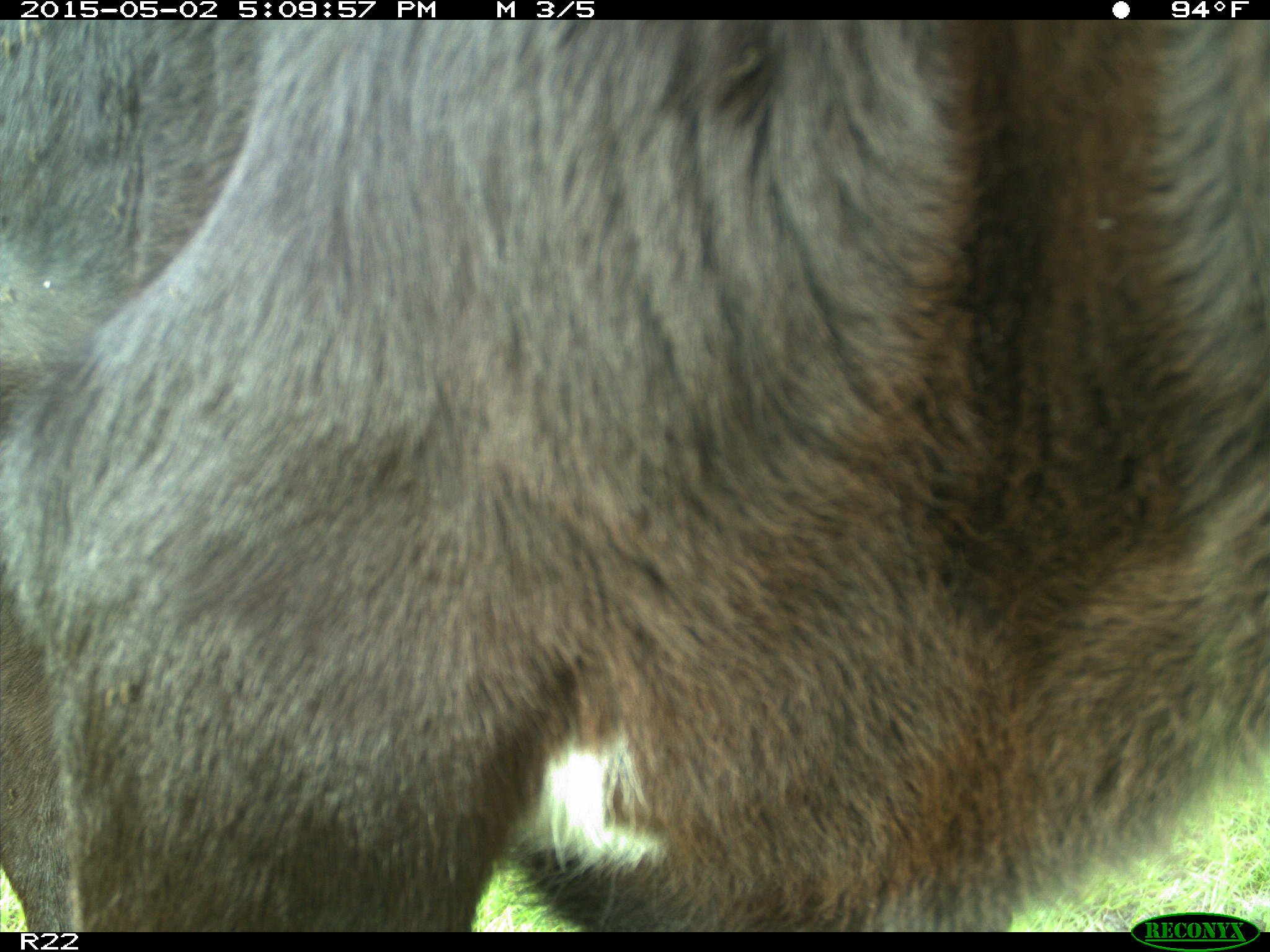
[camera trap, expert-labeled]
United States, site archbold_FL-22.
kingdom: Animalia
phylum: Chordata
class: Mammalia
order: Artiodactyla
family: Bovidae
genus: Bos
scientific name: Bos taurus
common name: domestic cow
Bos taurus (domestic cow).